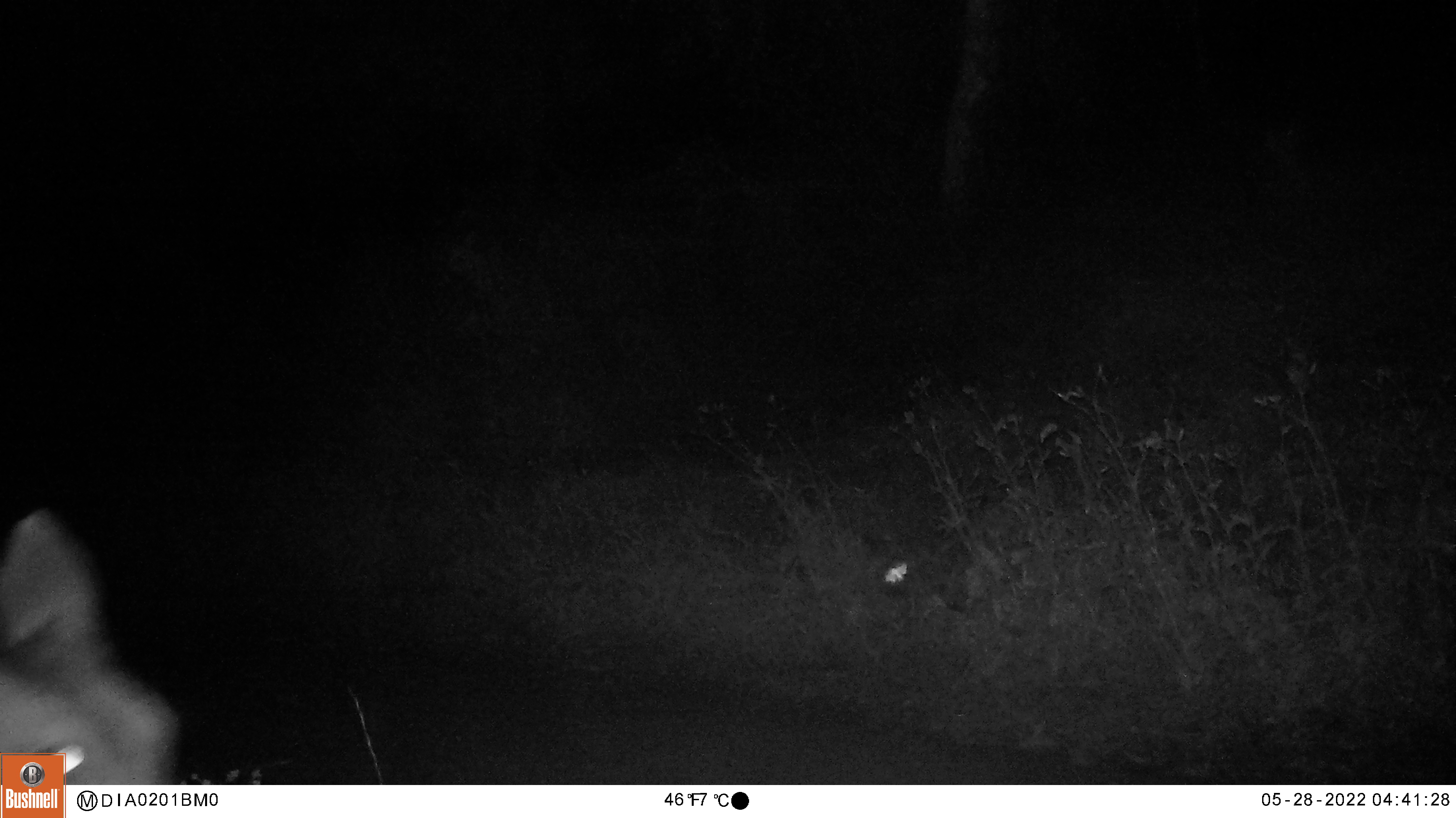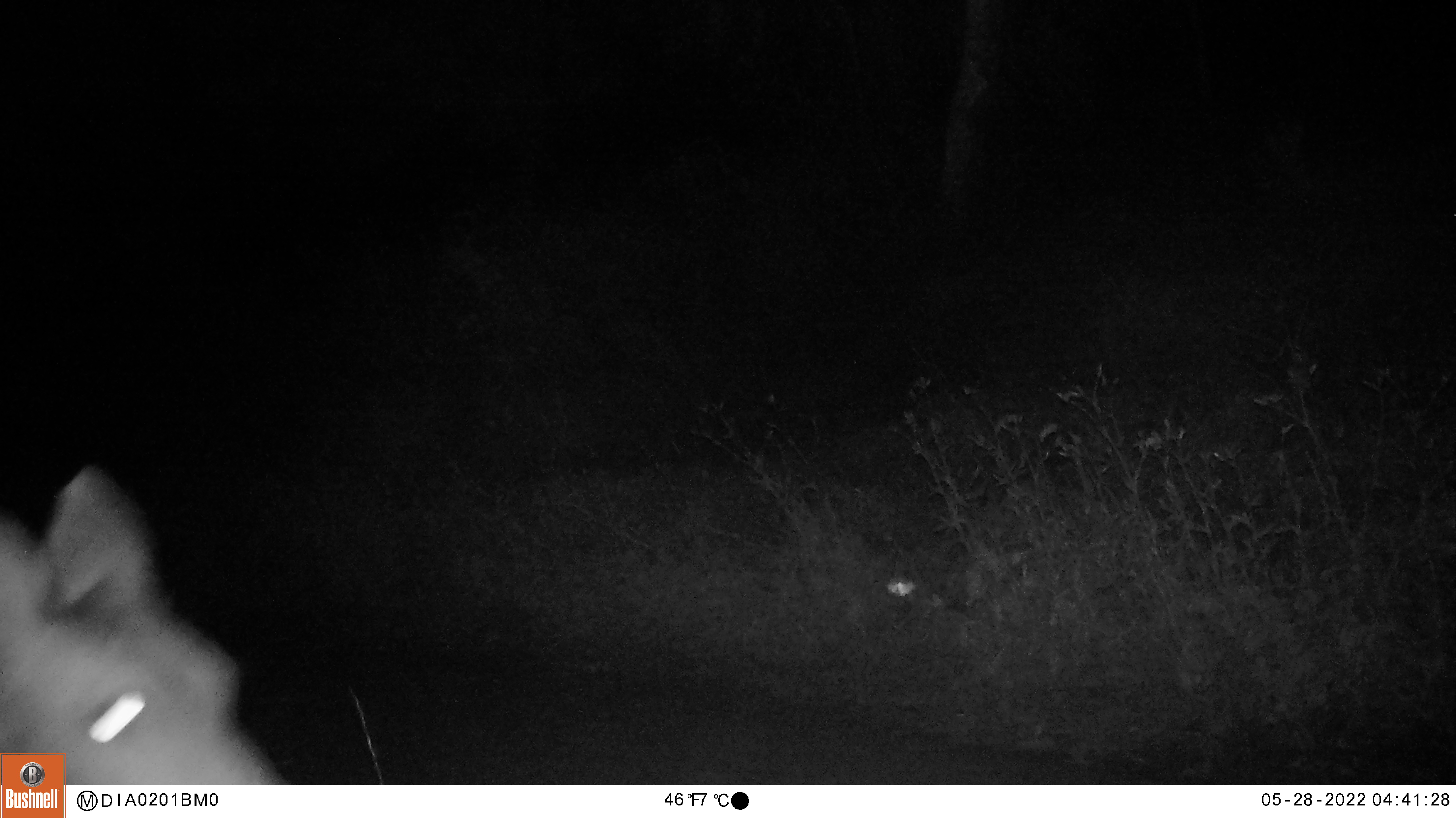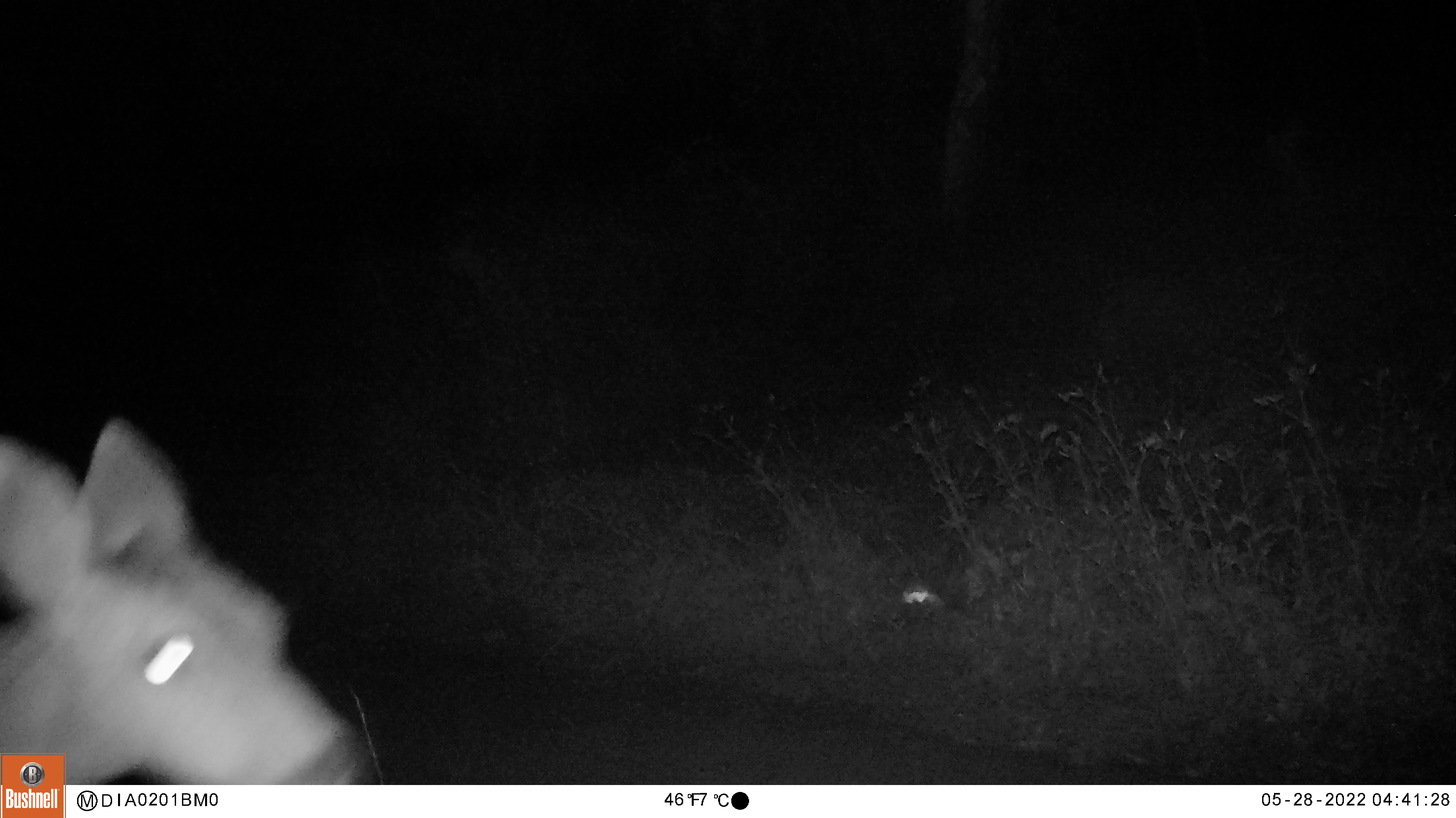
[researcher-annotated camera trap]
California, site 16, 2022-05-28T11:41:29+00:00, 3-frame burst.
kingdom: Animalia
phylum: Chordata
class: Mammalia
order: Artiodactyla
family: Cervidae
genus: Odocoileus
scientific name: Odocoileus hemionus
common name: mule deer